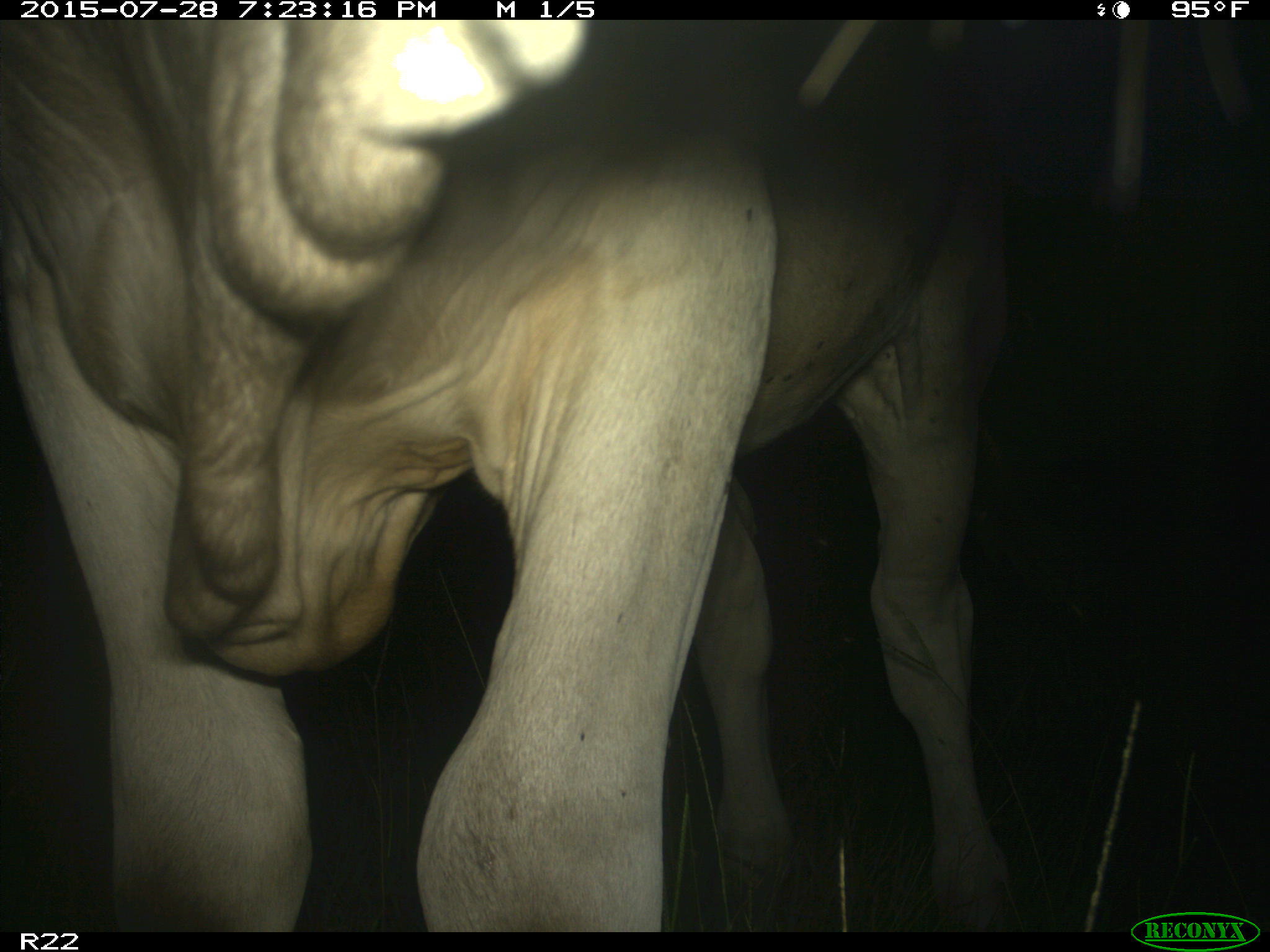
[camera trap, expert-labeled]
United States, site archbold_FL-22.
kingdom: Animalia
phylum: Chordata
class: Mammalia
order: Artiodactyla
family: Bovidae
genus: Bos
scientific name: Bos taurus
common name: domestic cow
Bos taurus (domestic cow).